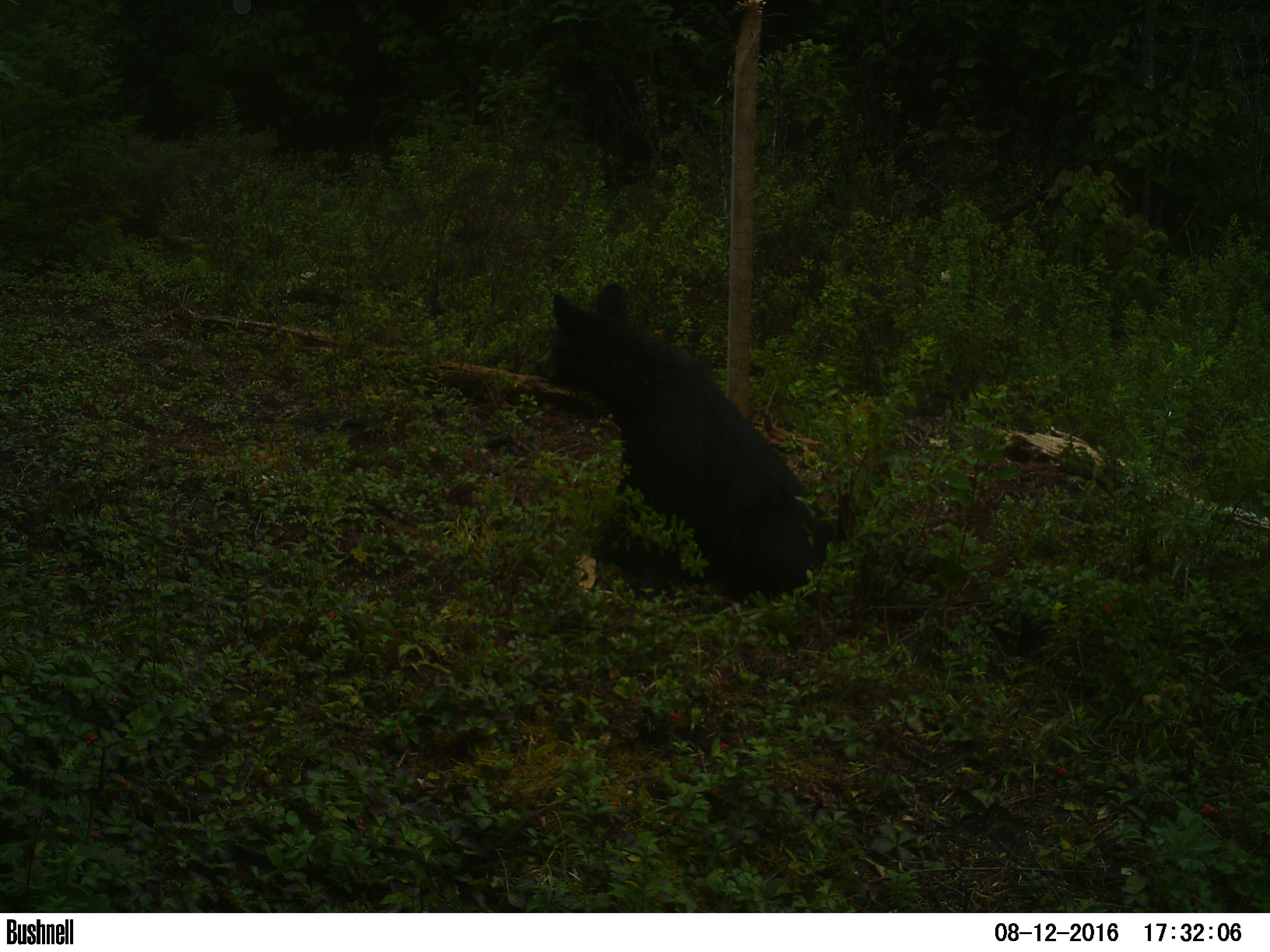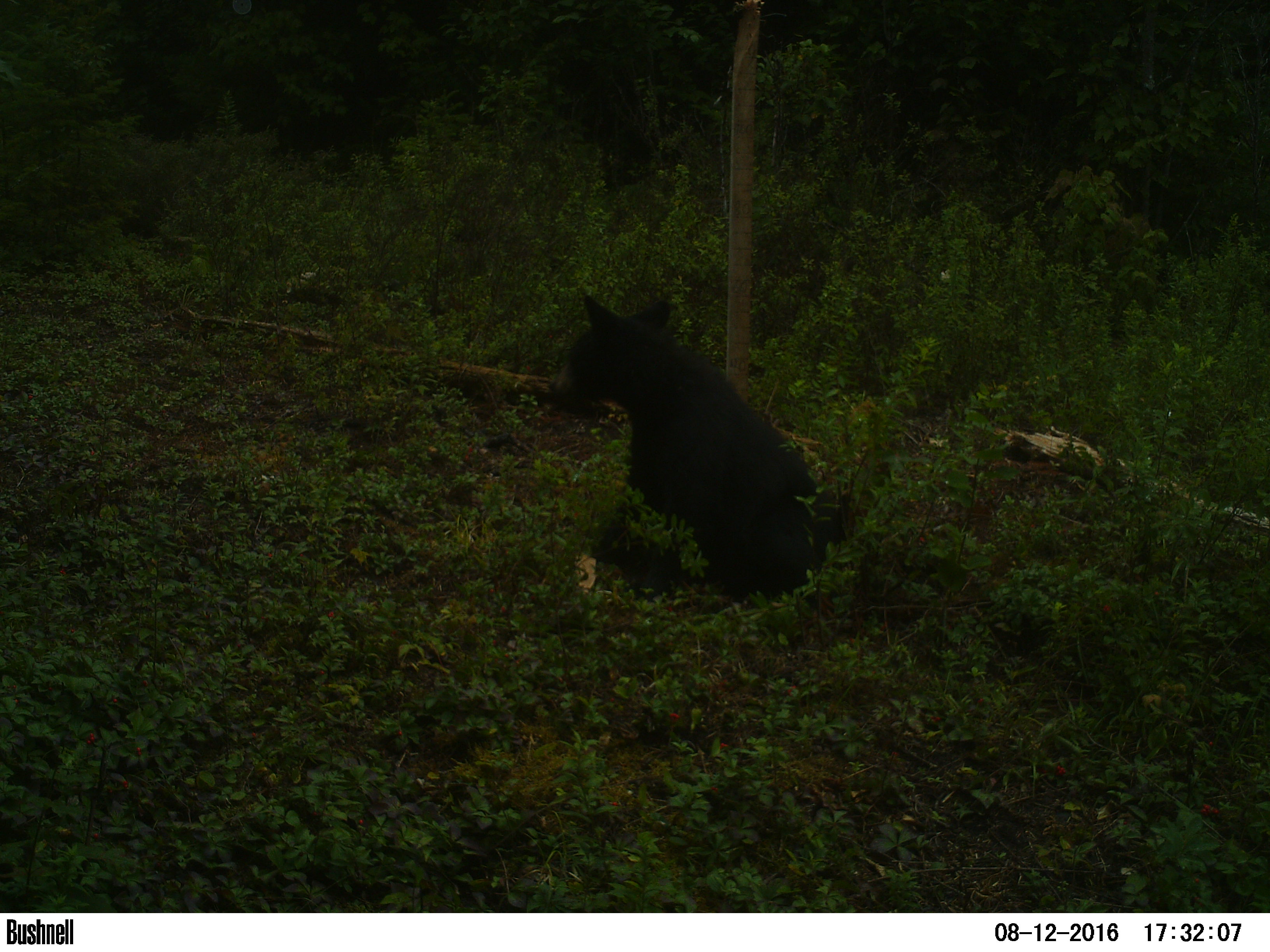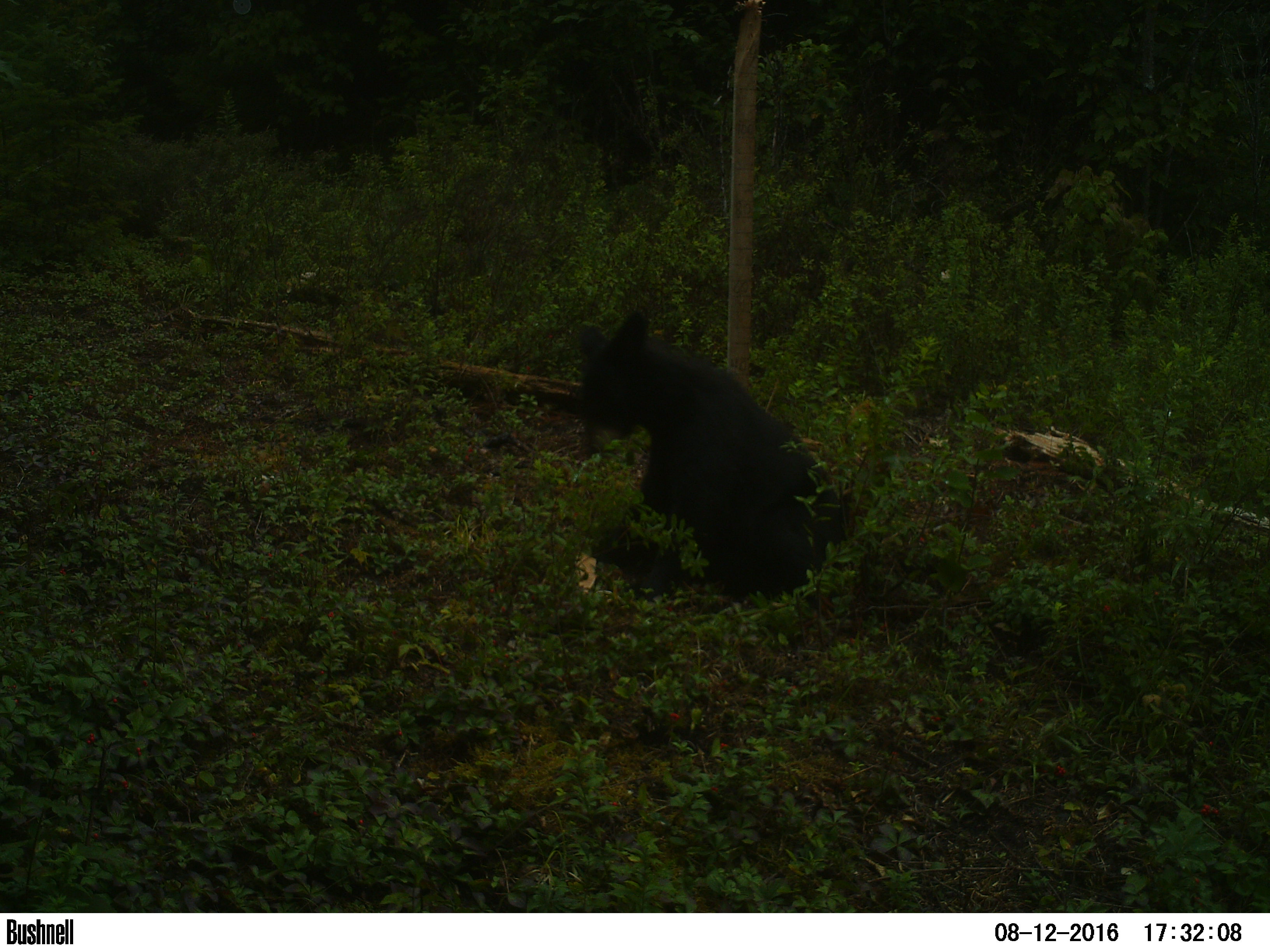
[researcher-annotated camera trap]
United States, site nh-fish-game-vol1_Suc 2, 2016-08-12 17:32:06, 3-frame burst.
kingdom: Animalia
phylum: Chordata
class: Mammalia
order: Carnivora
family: Ursidae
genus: Ursus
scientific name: Ursus americanus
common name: black bear